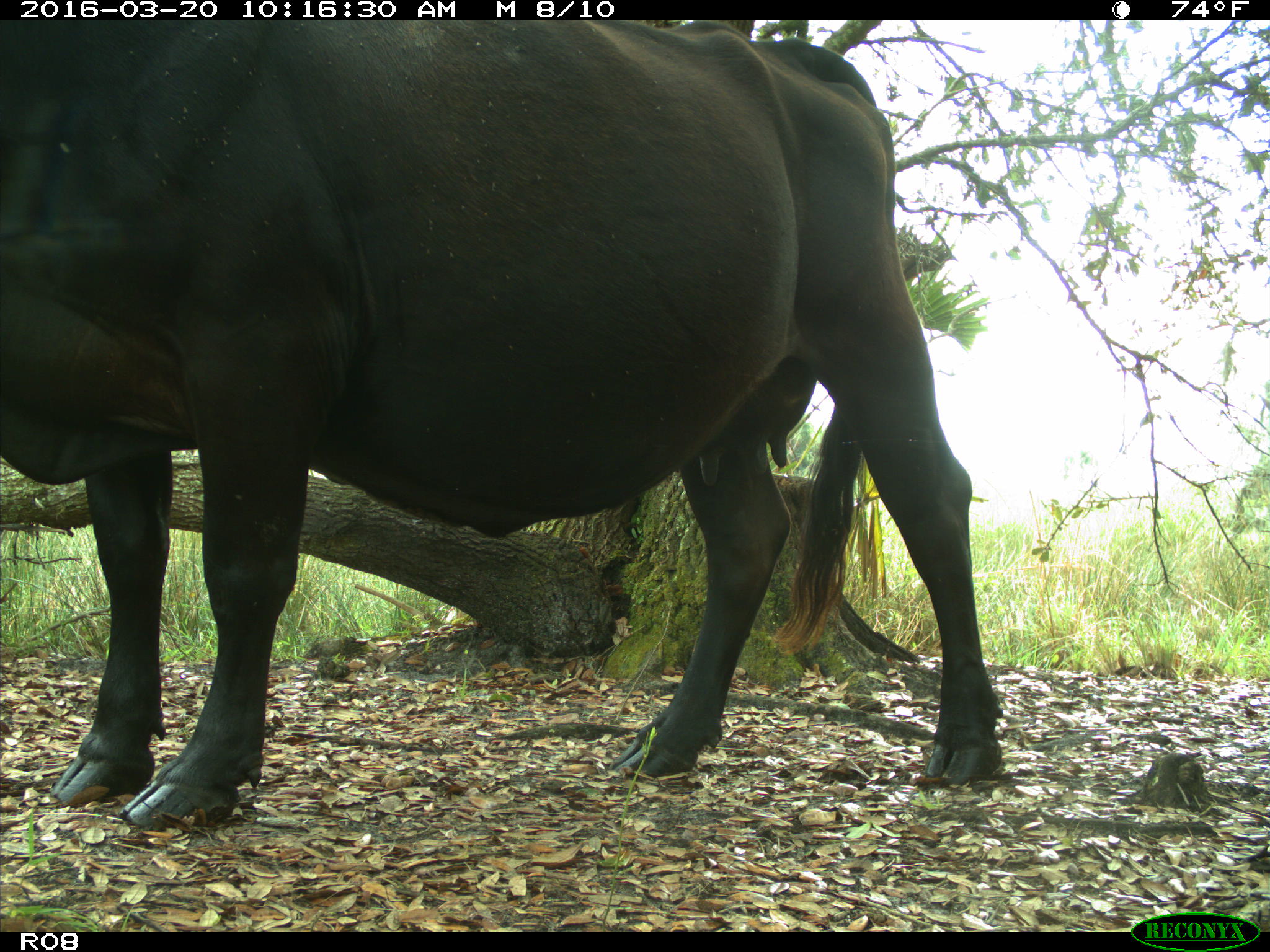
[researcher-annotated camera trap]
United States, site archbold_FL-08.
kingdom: Animalia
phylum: Chordata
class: Mammalia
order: Artiodactyla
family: Bovidae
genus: Bos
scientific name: Bos taurus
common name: domestic cow